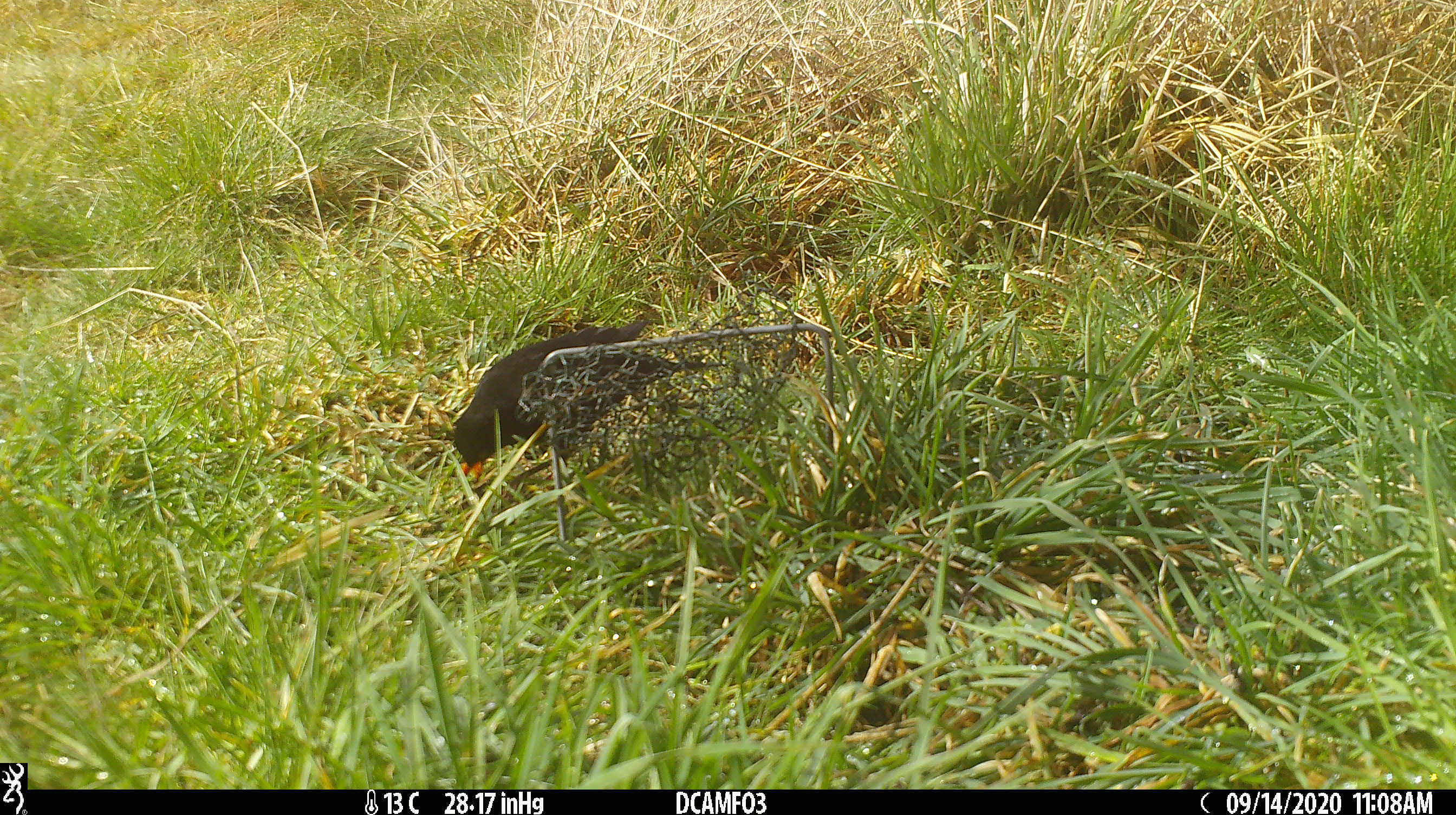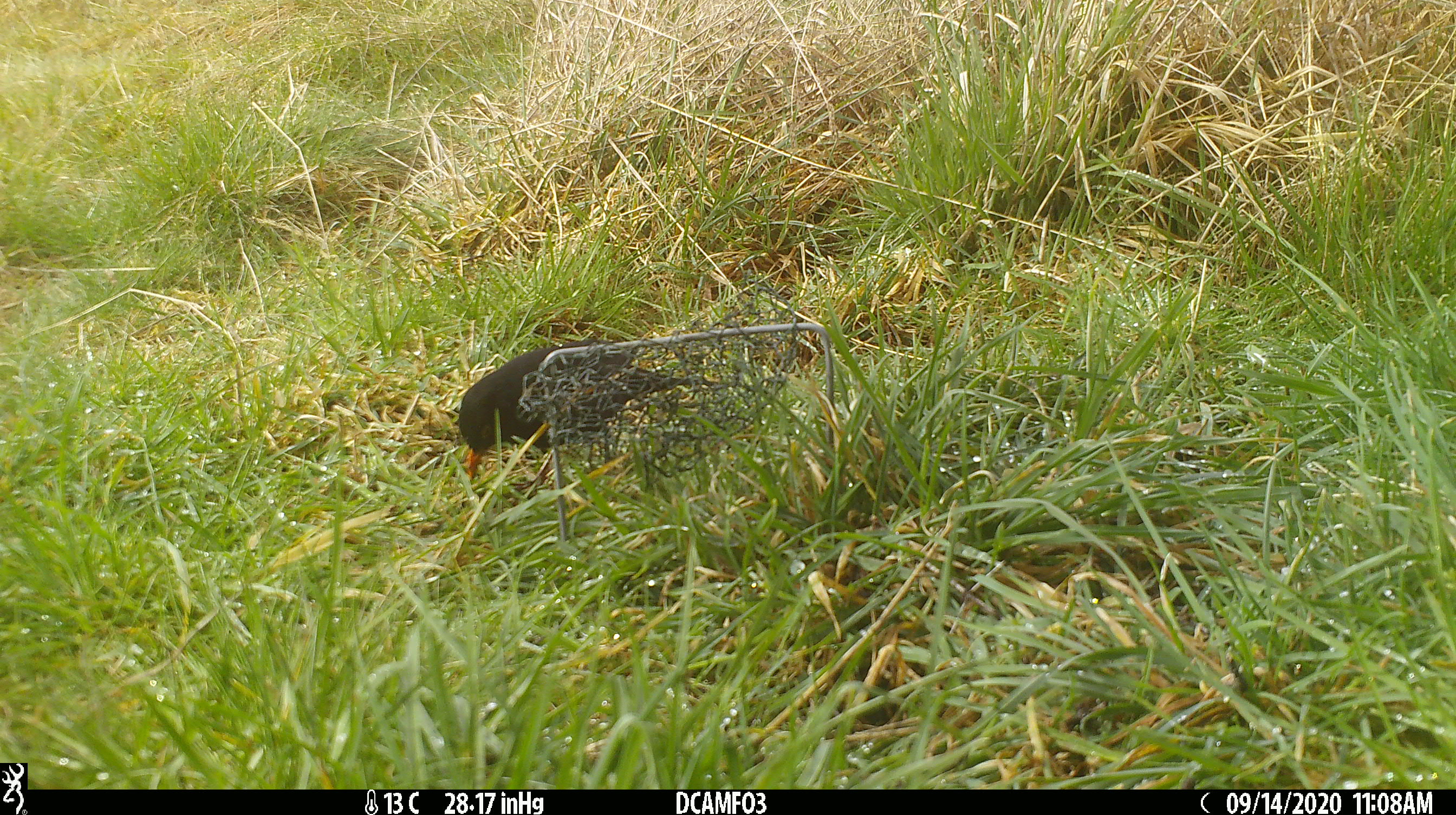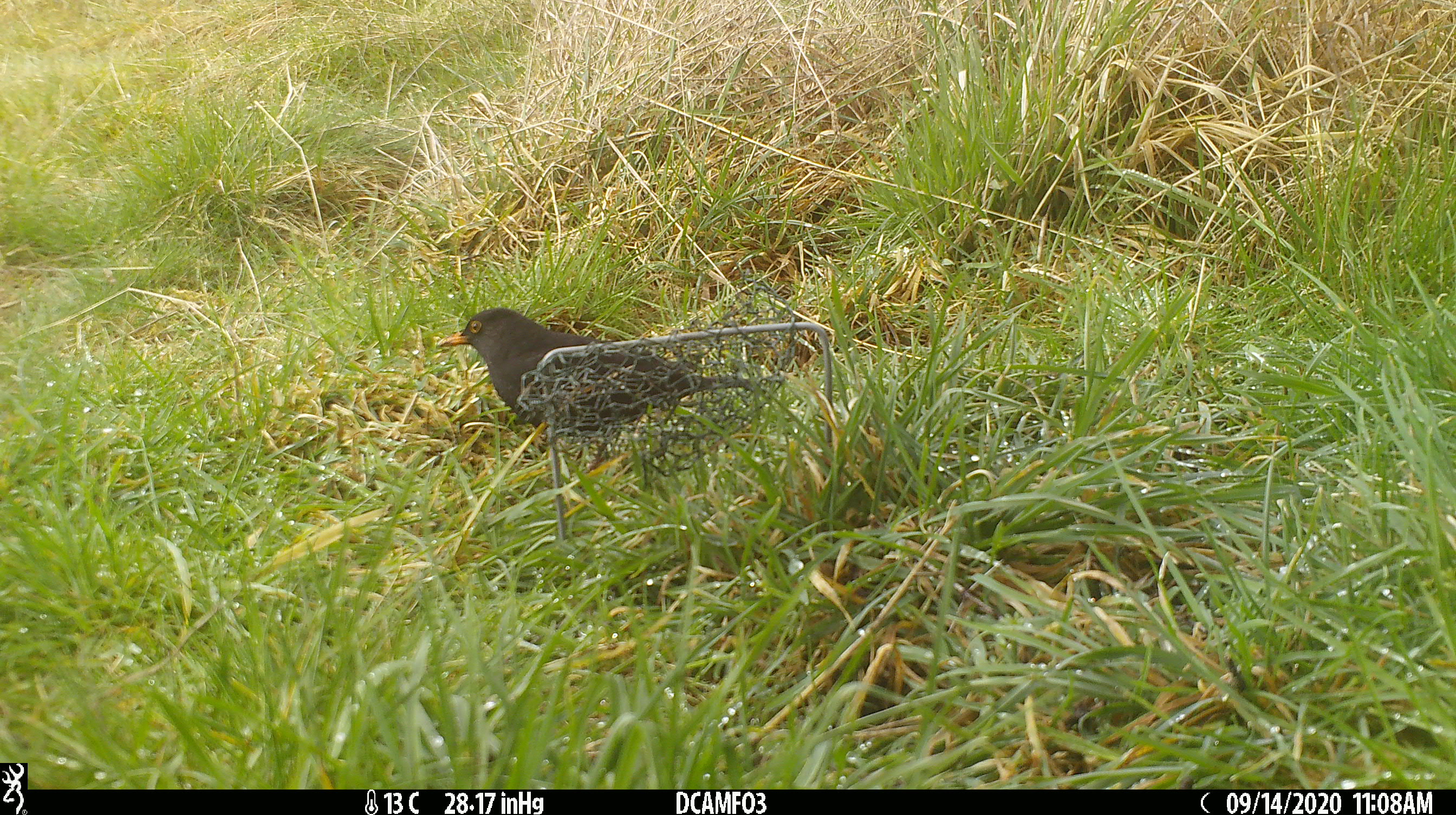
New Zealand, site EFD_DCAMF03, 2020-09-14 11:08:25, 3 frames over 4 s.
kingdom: Animalia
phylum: Chordata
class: Aves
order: Passeriformes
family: Turdidae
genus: Turdus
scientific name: Turdus merula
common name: eurasian blackbird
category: blackbird